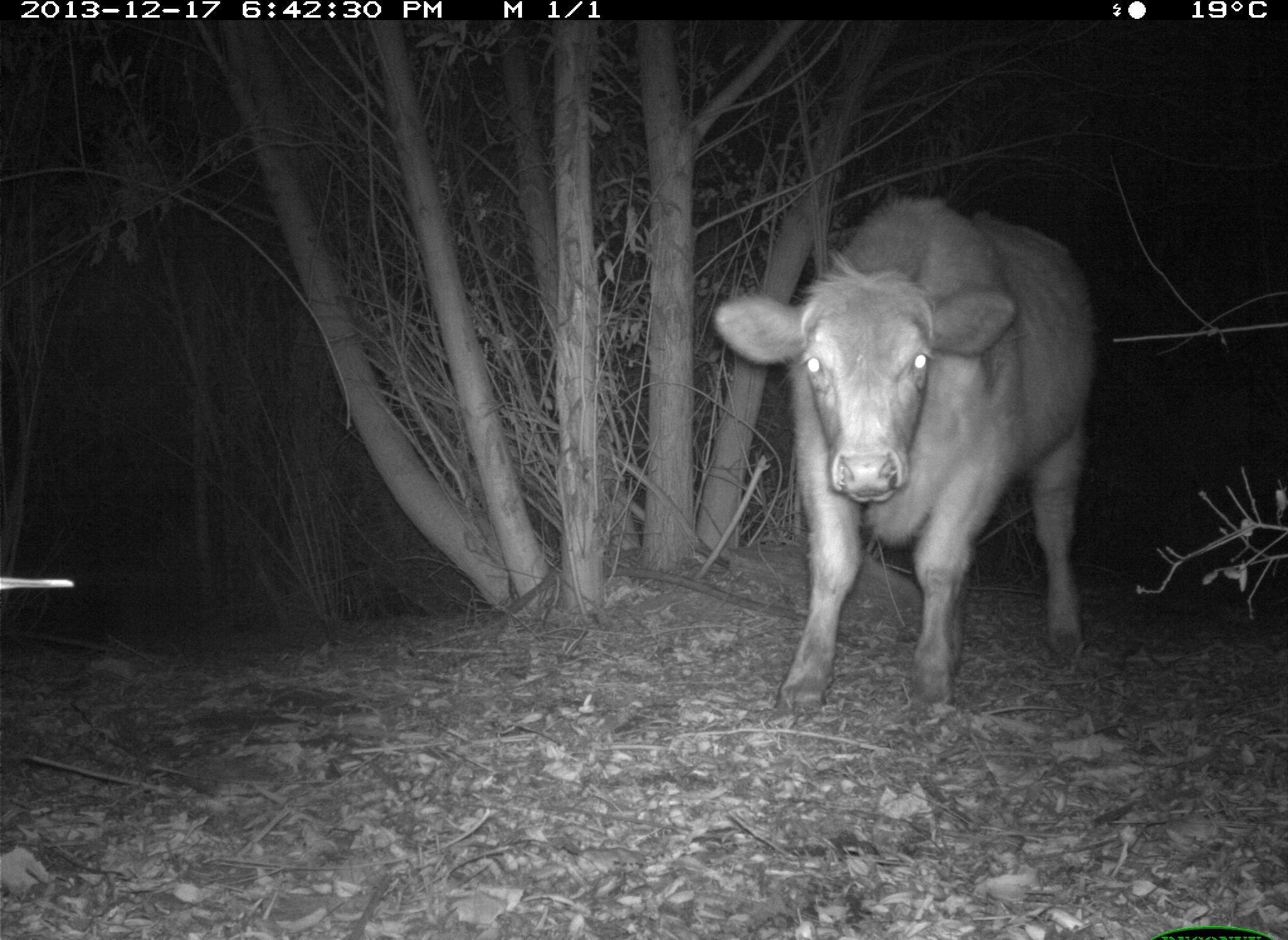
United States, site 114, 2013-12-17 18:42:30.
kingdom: Animalia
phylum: Chordata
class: Mammalia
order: Artiodactyla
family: Bovidae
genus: Bos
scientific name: Bos taurus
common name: cow